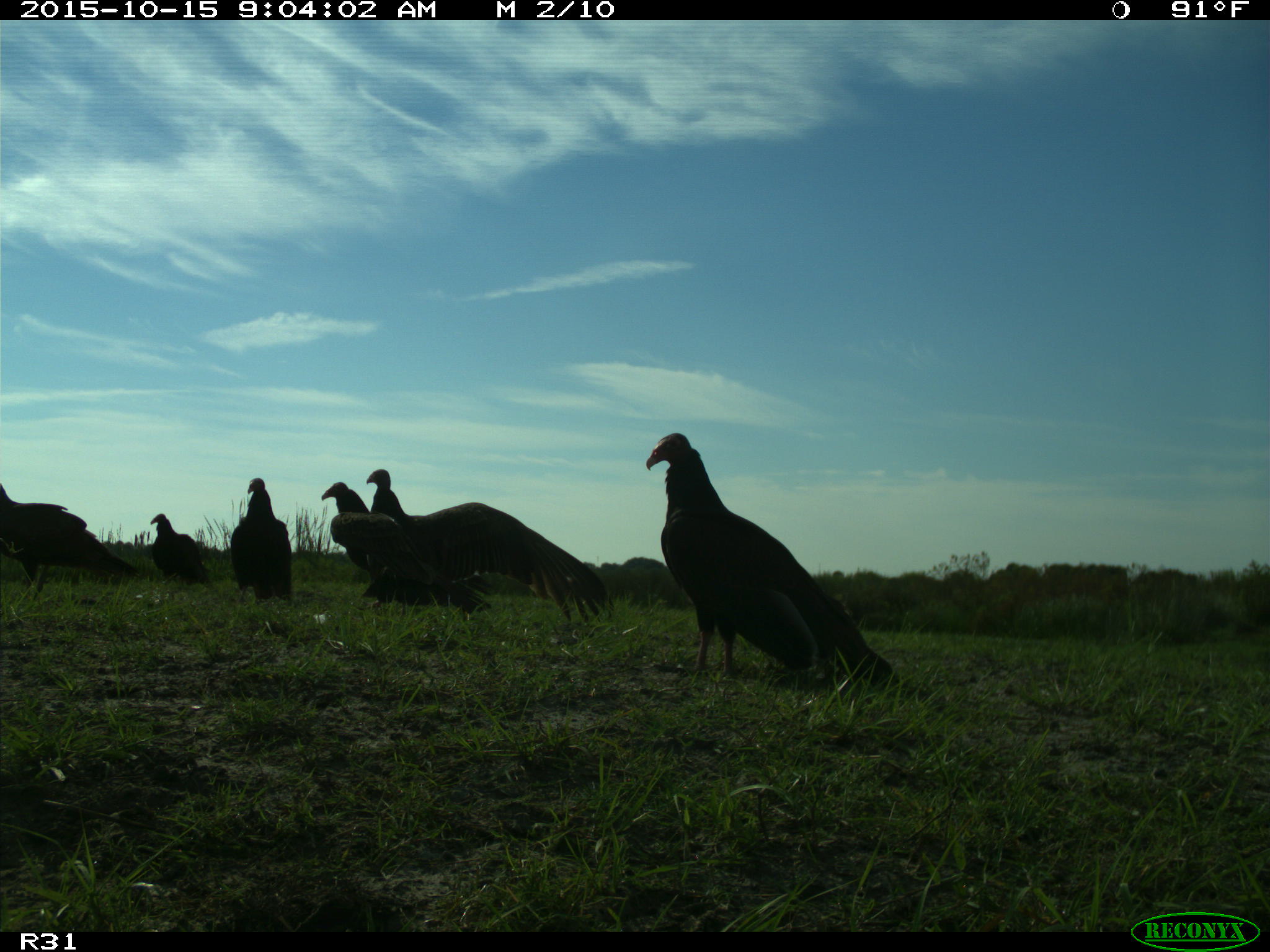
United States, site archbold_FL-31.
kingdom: Animalia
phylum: Chordata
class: Aves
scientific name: Aves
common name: birds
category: unidentified bird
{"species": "unidentified bird (birds) (Aves)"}